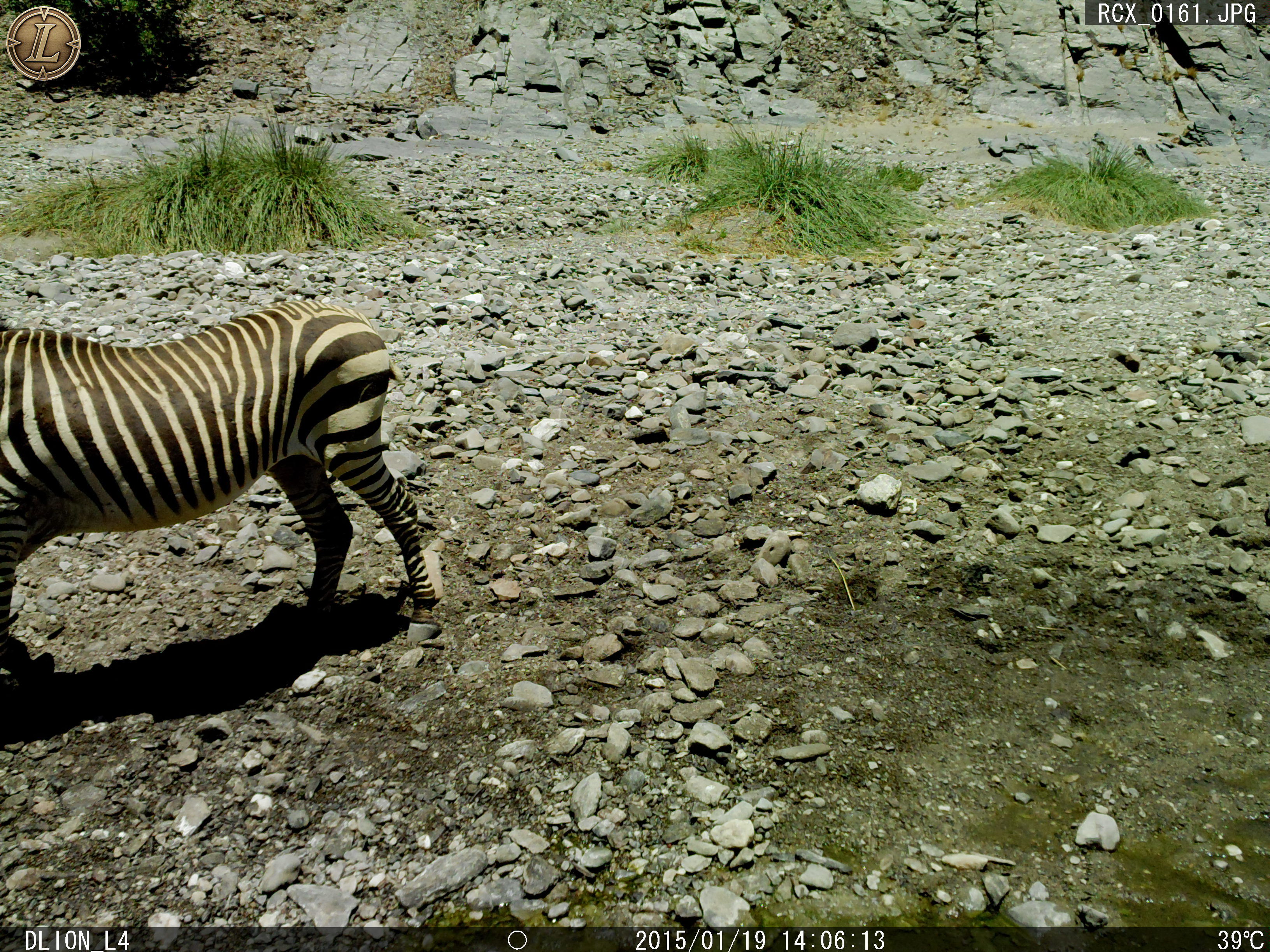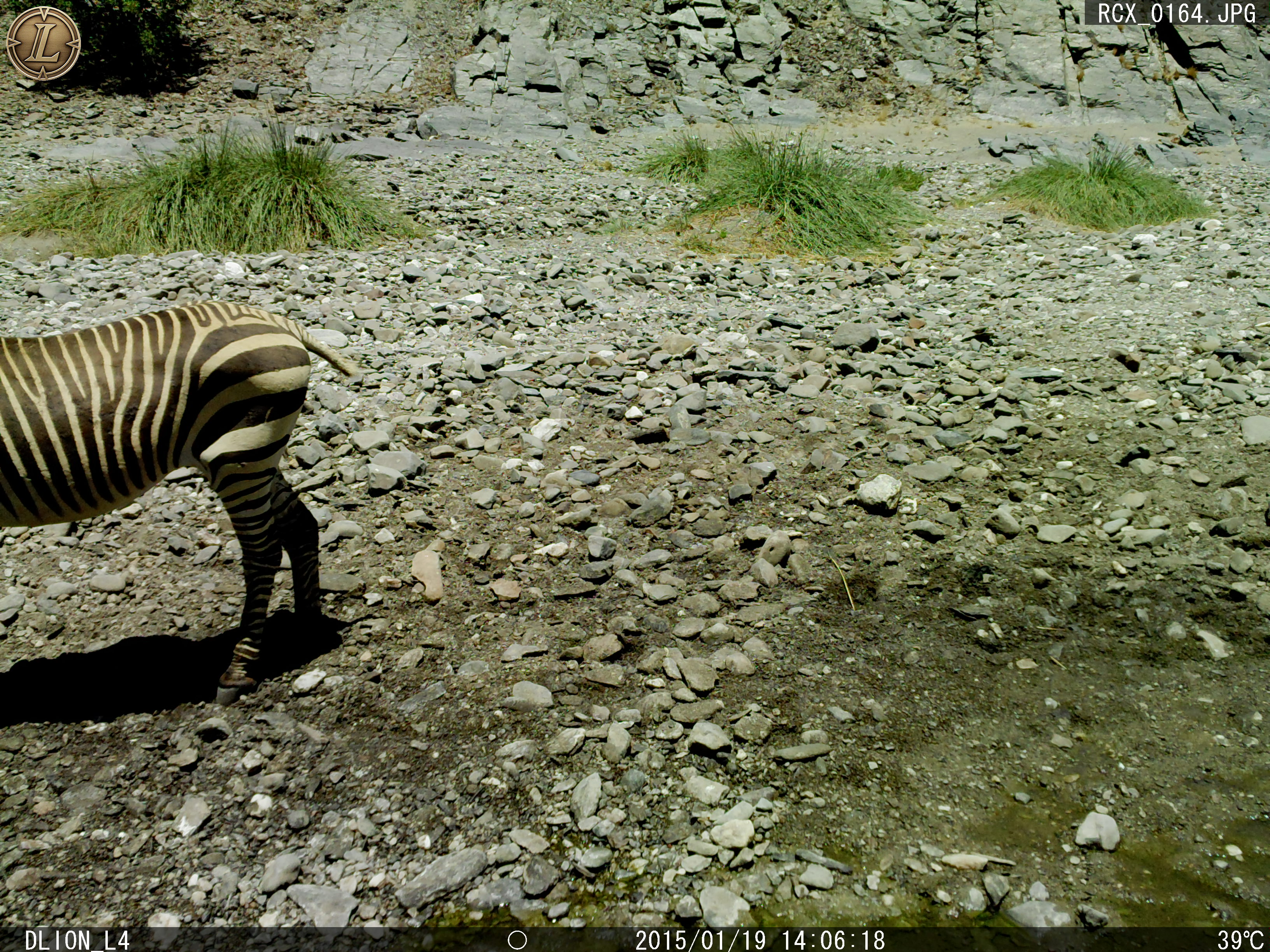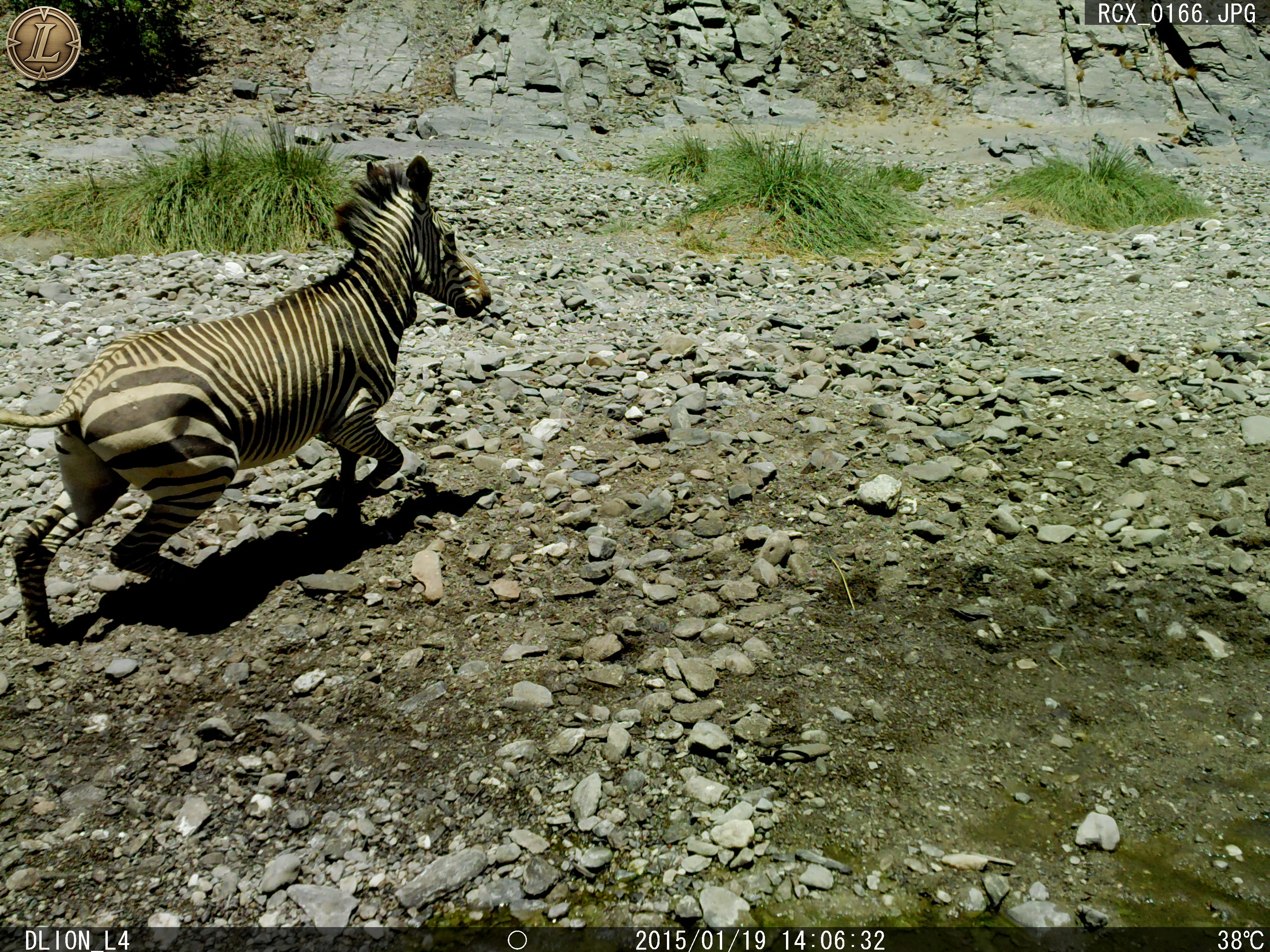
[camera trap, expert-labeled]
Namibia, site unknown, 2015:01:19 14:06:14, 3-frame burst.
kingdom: Animalia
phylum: Chordata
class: Mammalia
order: Perissodactyla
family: Equidae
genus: Equus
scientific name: Equus zebra hartmannae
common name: hartmann's mountain zebra